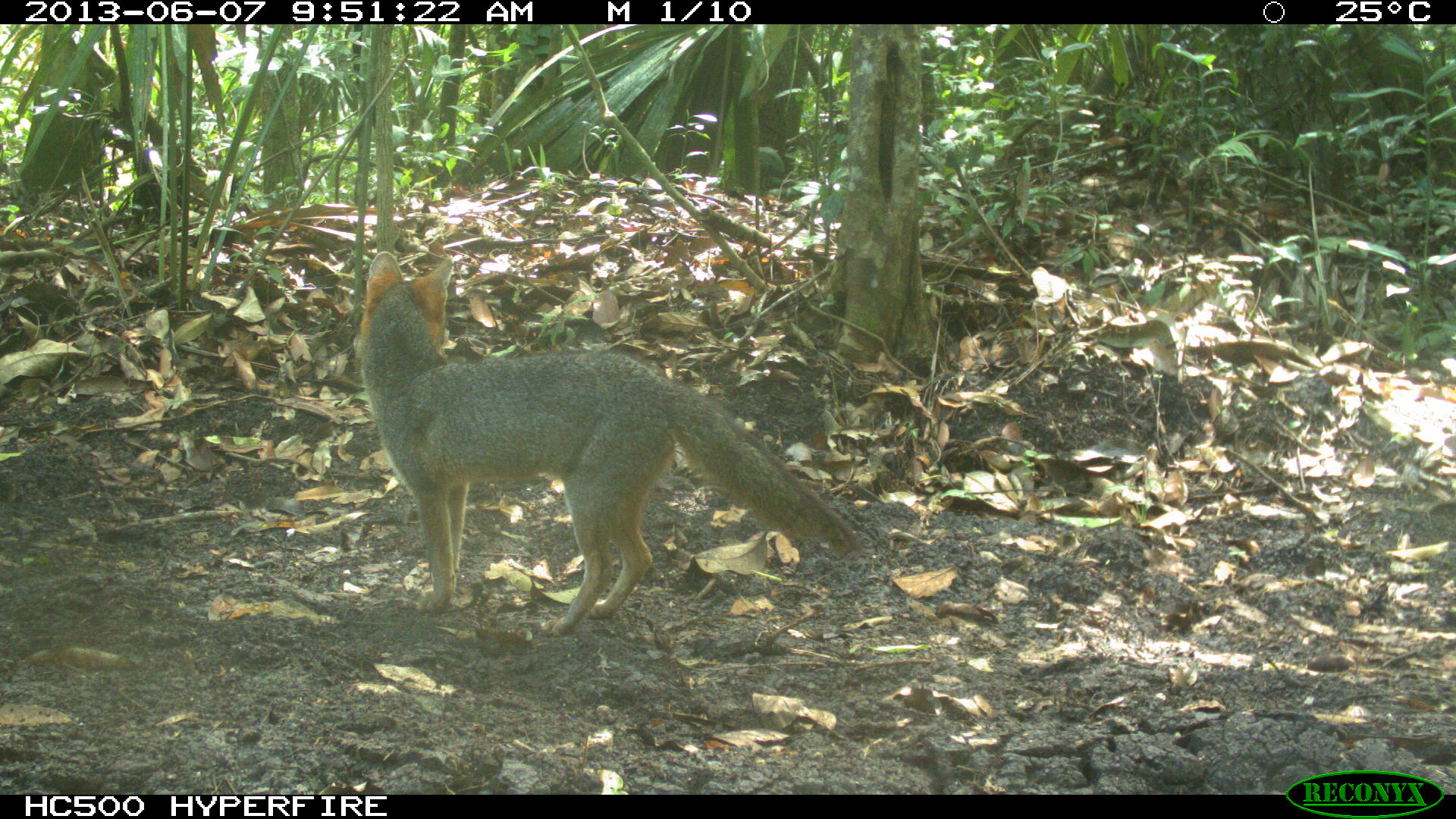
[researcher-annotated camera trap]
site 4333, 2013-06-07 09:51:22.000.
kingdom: Animalia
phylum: Chordata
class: Mammalia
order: Carnivora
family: Canidae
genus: Urocyon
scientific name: Urocyon cinereoargenteus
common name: gray fox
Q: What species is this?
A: Urocyon cinereoargenteus (gray fox).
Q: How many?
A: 1.